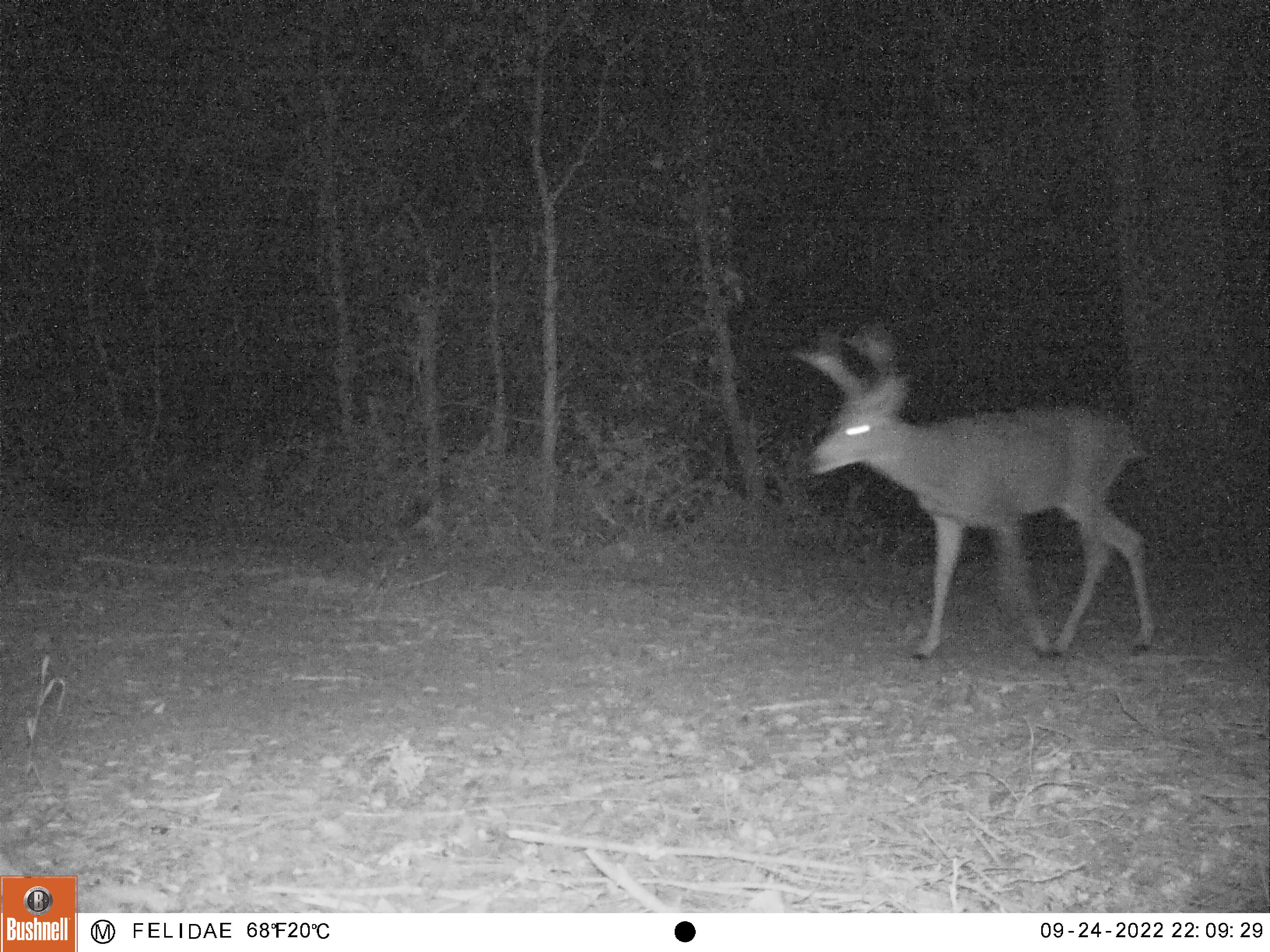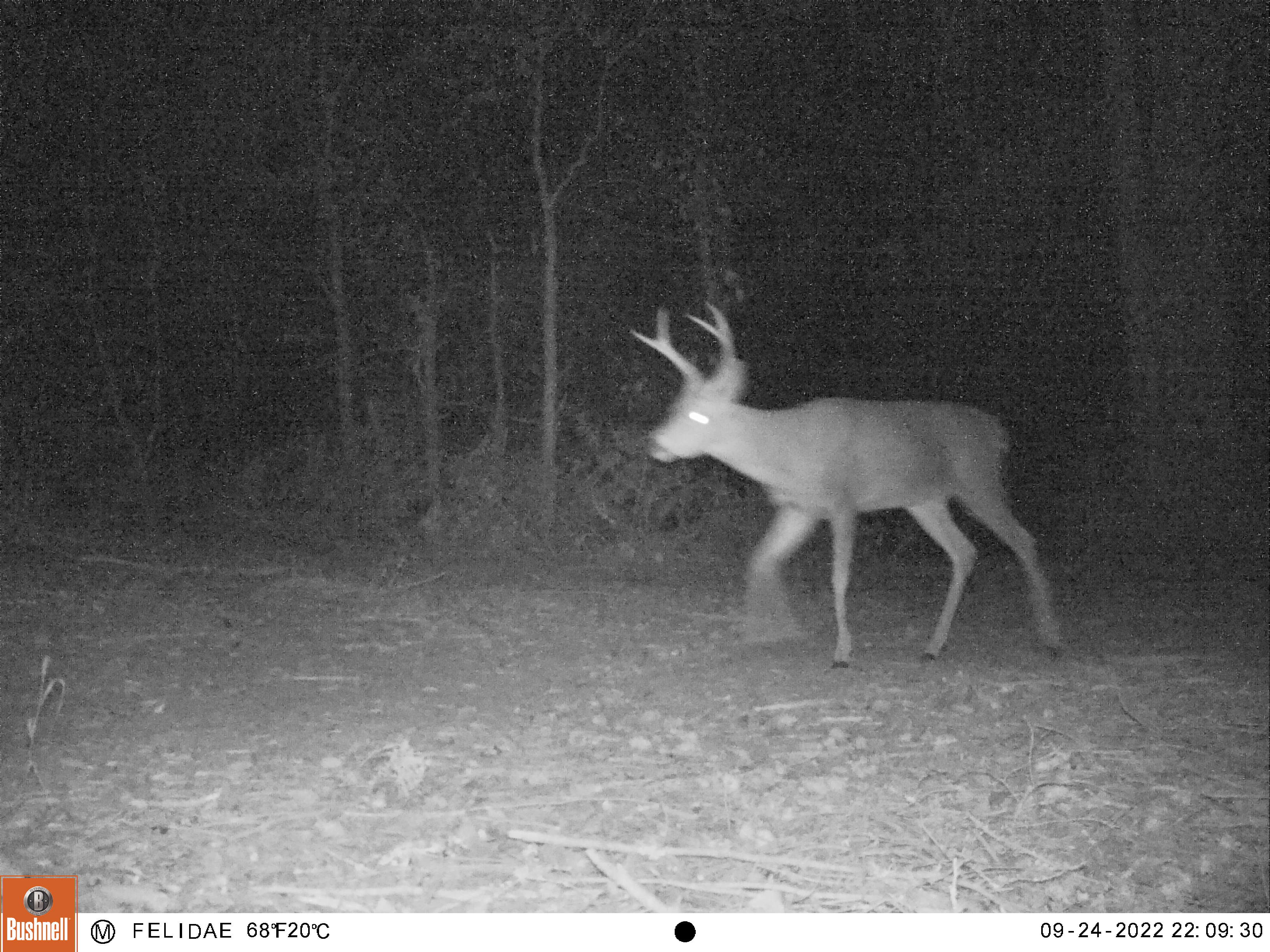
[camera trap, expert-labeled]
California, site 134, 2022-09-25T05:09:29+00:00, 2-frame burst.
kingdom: Animalia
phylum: Chordata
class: Mammalia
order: Artiodactyla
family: Cervidae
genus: Odocoileus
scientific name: Odocoileus hemionus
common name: mule deer